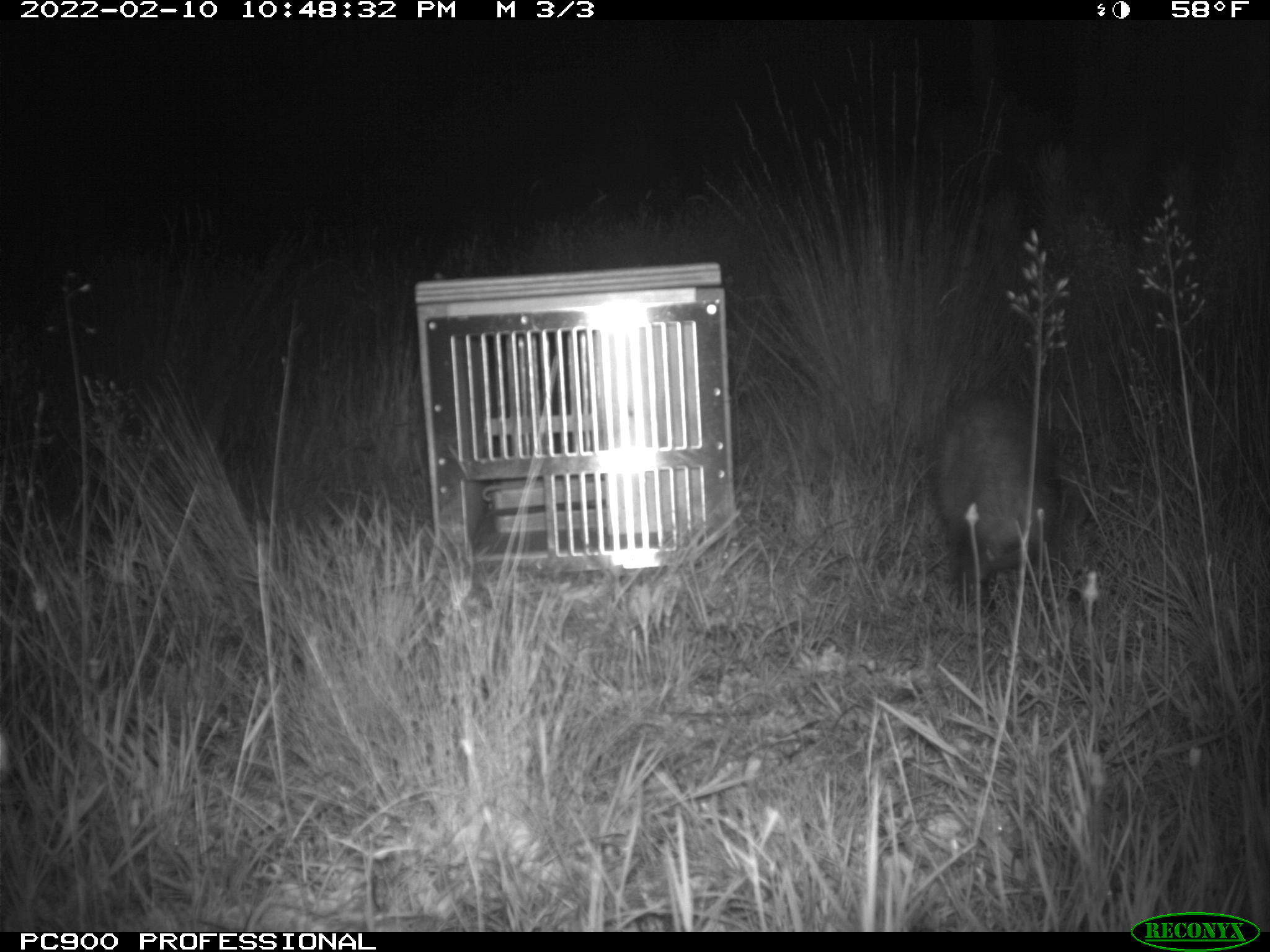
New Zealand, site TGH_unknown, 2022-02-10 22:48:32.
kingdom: Animalia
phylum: Chordata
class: Mammalia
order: Carnivora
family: Mustelidae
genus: Mustela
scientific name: Mustela furo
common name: ferret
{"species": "ferret (Mustela furo)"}